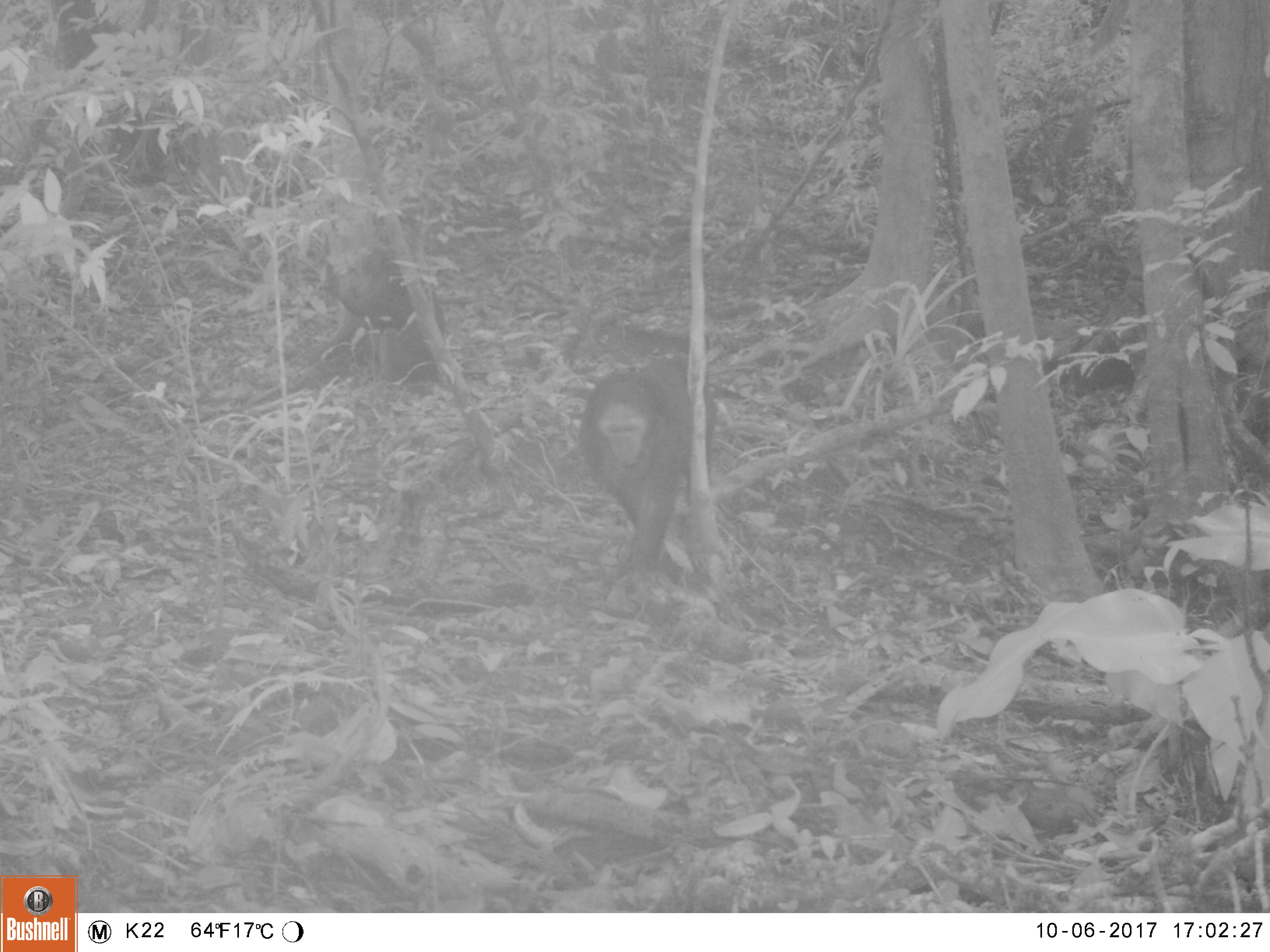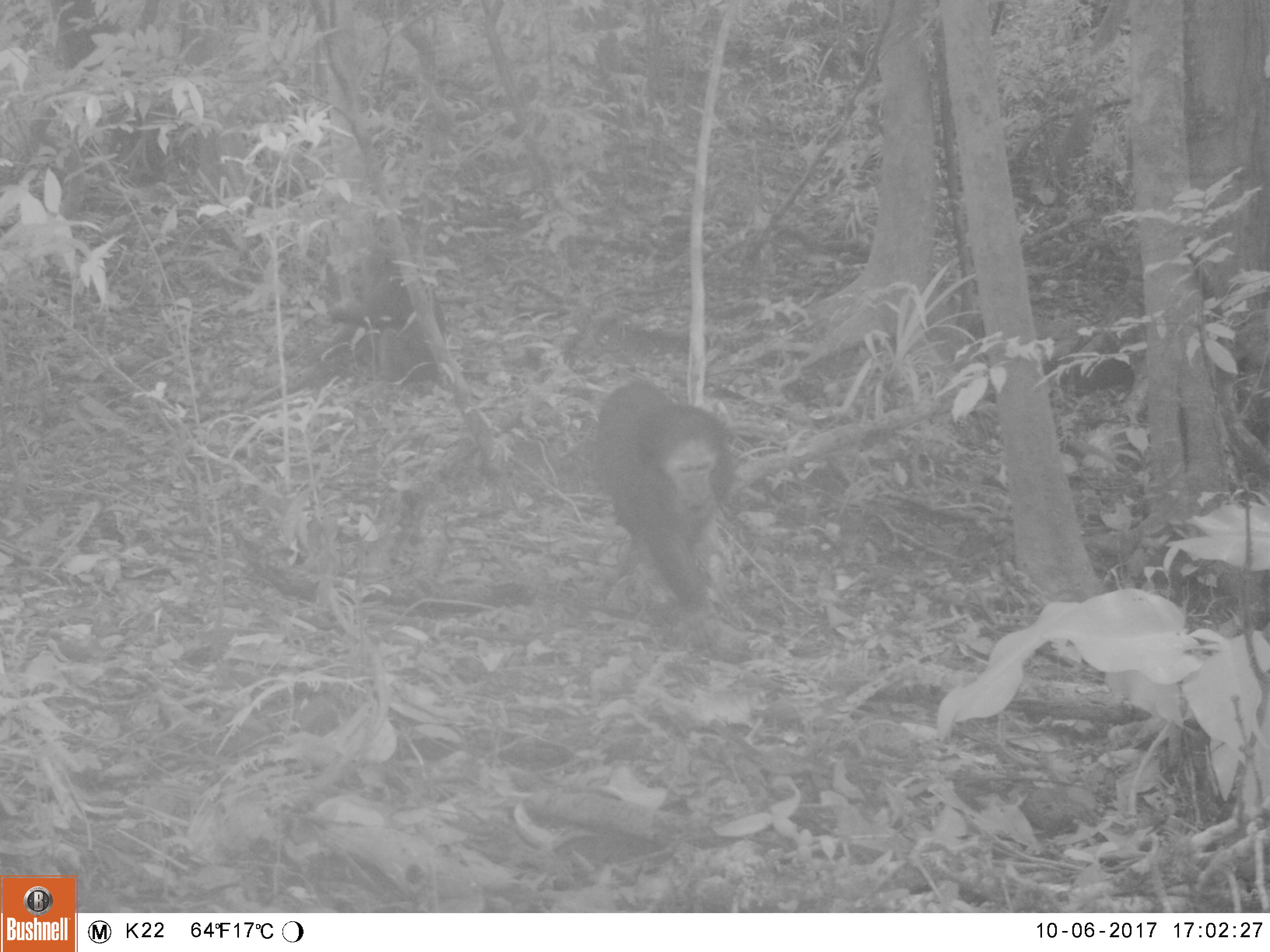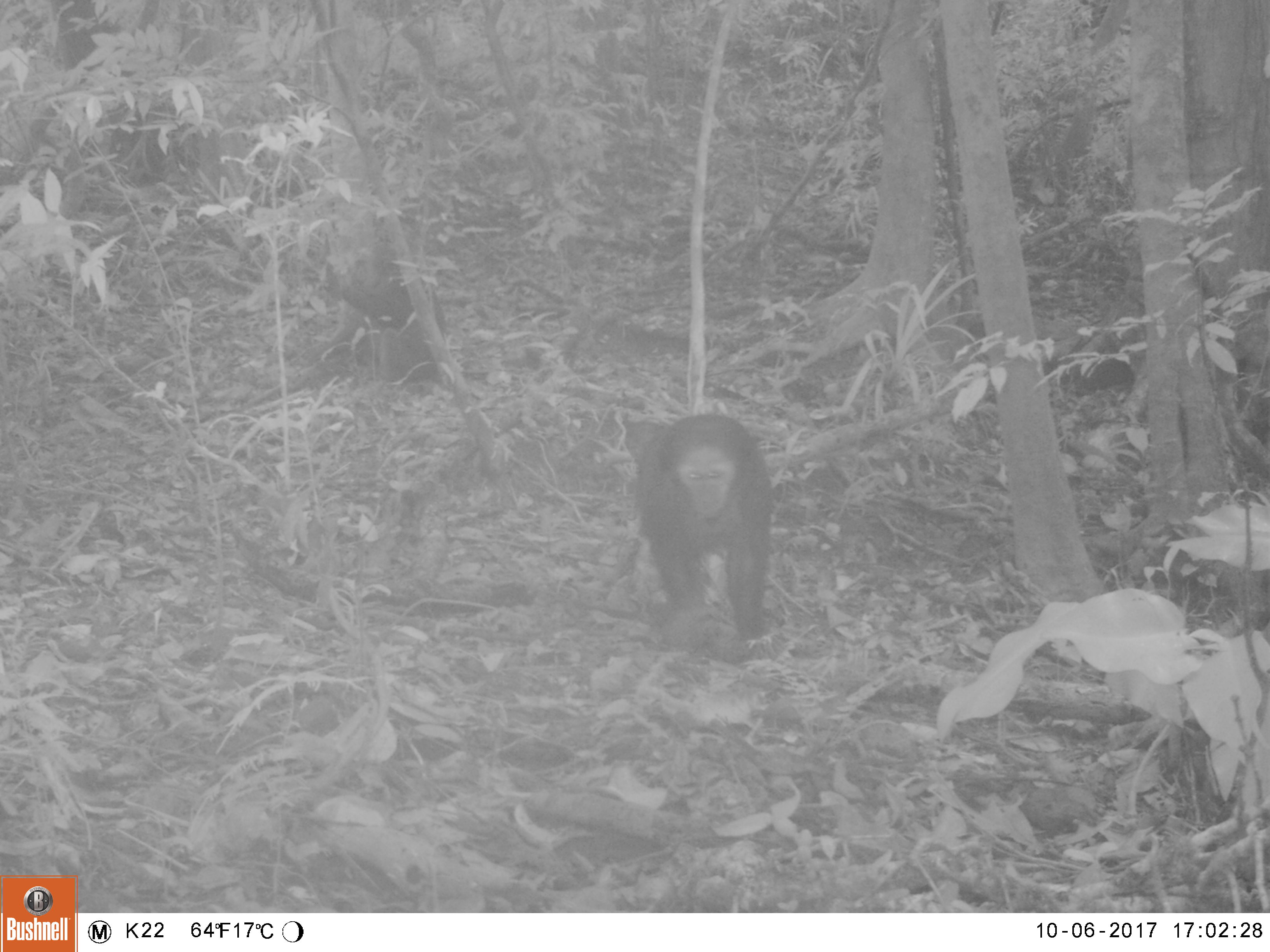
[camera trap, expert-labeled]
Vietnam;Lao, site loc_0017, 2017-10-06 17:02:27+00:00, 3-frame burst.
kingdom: Animalia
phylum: Chordata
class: Mammalia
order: Primates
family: Cercopithecidae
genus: Macaca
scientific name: Macaca arctoides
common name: stump-tailed macaque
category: stump tailed macaque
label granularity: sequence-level